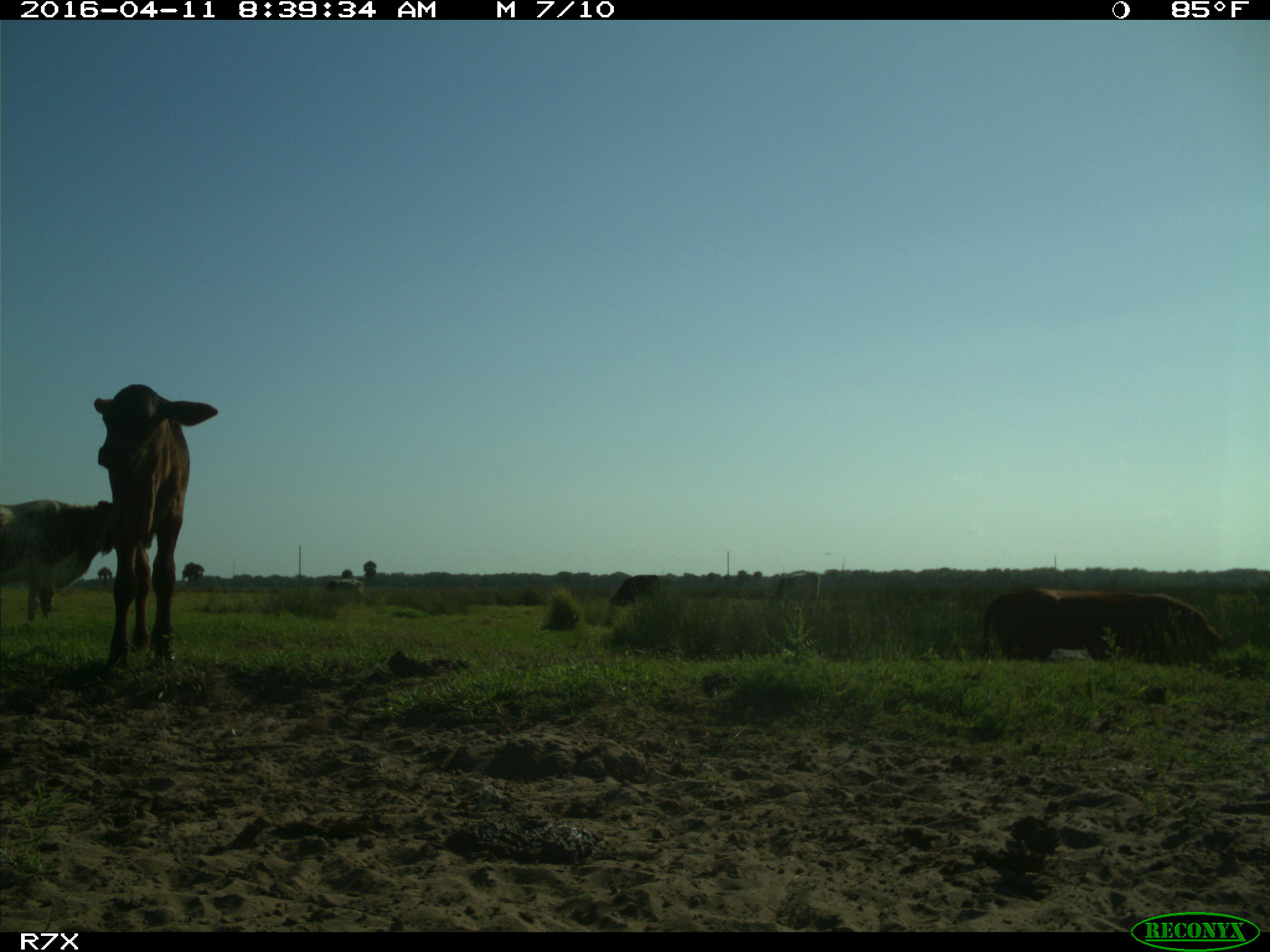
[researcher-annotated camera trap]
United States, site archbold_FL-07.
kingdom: Animalia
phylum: Chordata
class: Mammalia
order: Artiodactyla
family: Bovidae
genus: Bos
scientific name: Bos taurus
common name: domestic cow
Bos taurus (domestic cow).